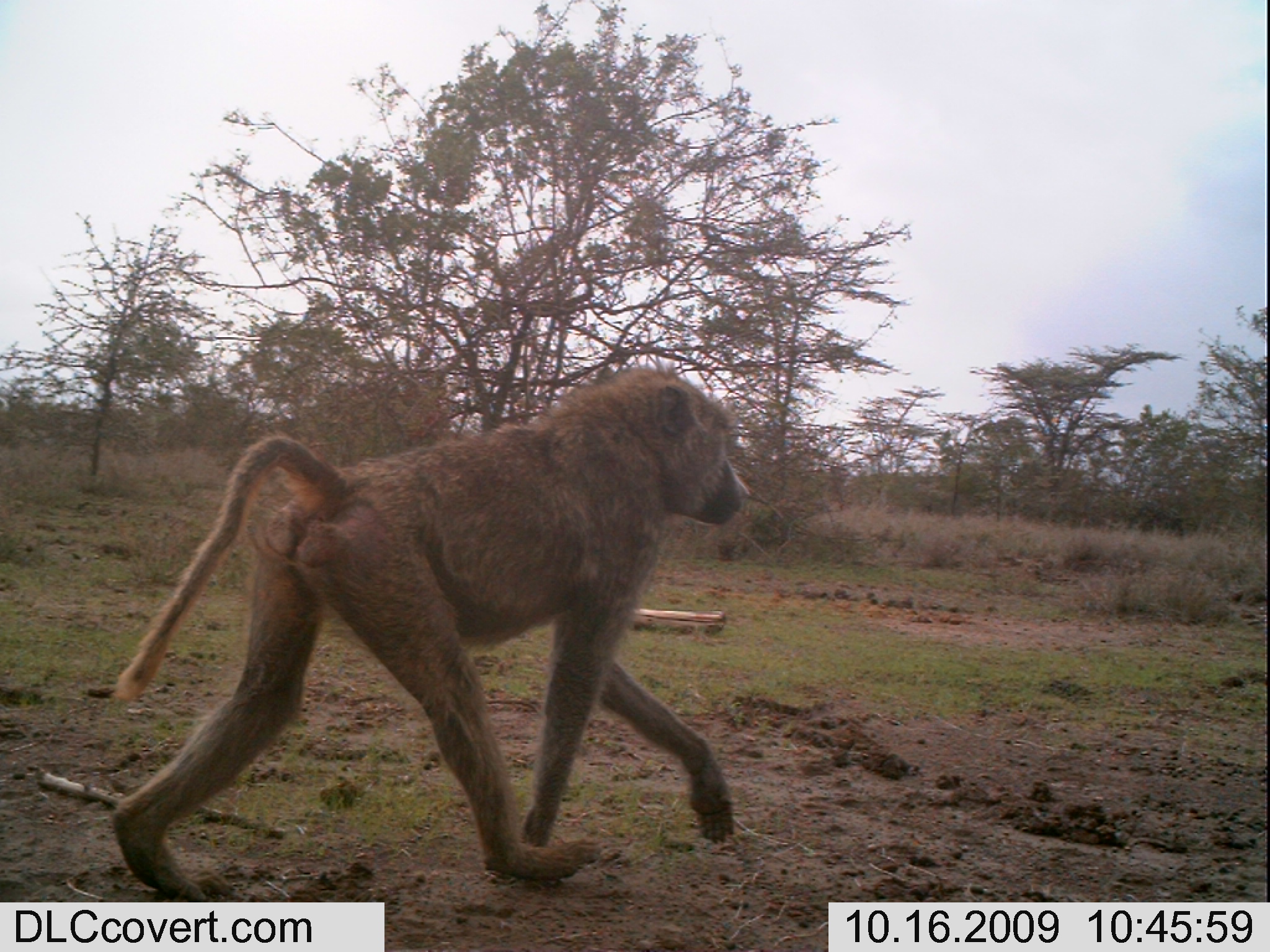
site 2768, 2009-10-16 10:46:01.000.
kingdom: Animalia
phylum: Chordata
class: Mammalia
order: Primates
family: Cercopithecidae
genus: Papio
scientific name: Papio anubis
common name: olive baboon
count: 1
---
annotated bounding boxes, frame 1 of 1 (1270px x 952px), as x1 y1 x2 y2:
papio anubis: 88 351 764 921